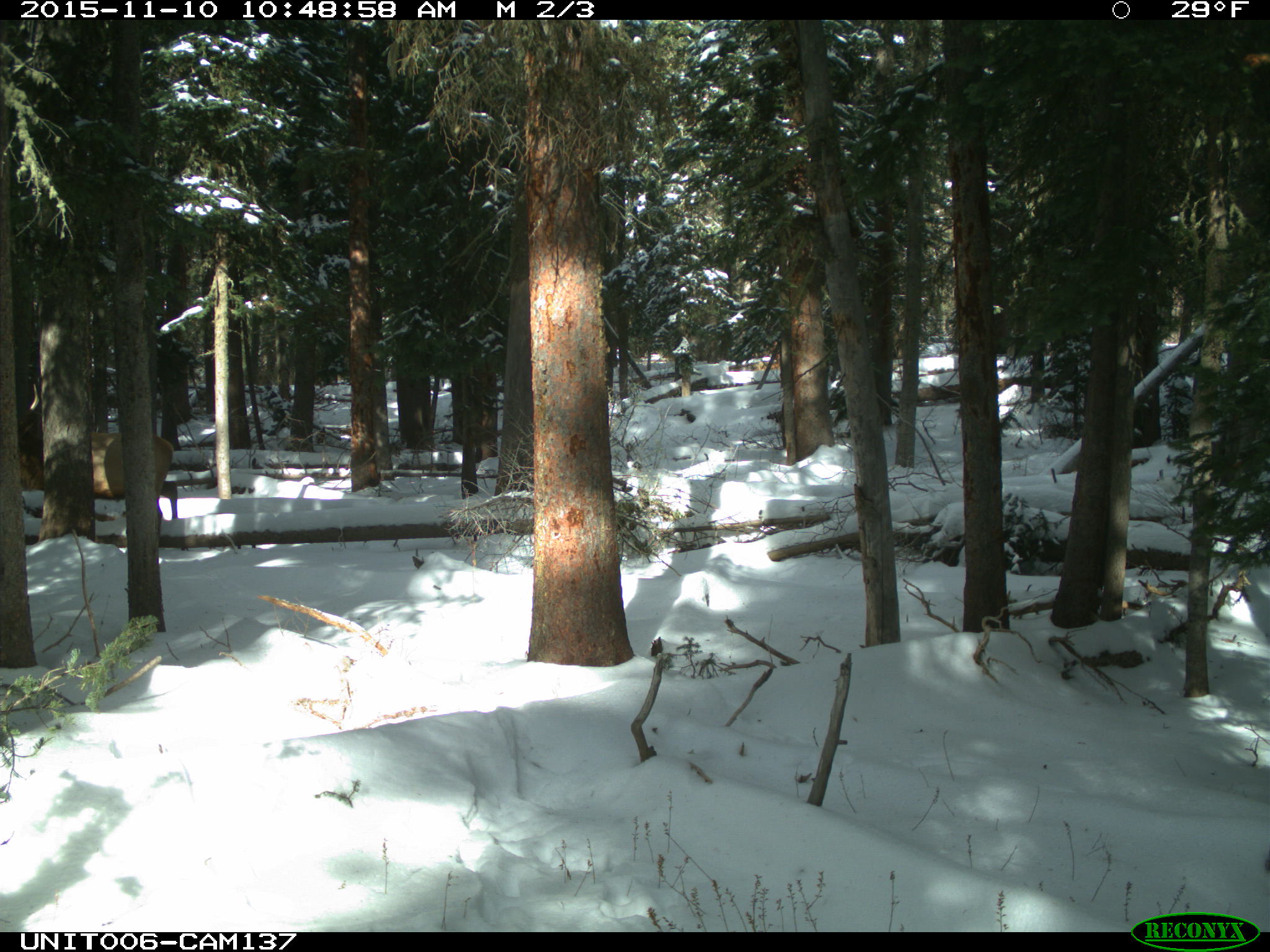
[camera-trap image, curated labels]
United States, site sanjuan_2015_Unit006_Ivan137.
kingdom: Animalia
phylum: Chordata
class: Mammalia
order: Artiodactyla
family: Cervidae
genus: Cervus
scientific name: Cervus elaphus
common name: red deer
Cervus elaphus (red deer).